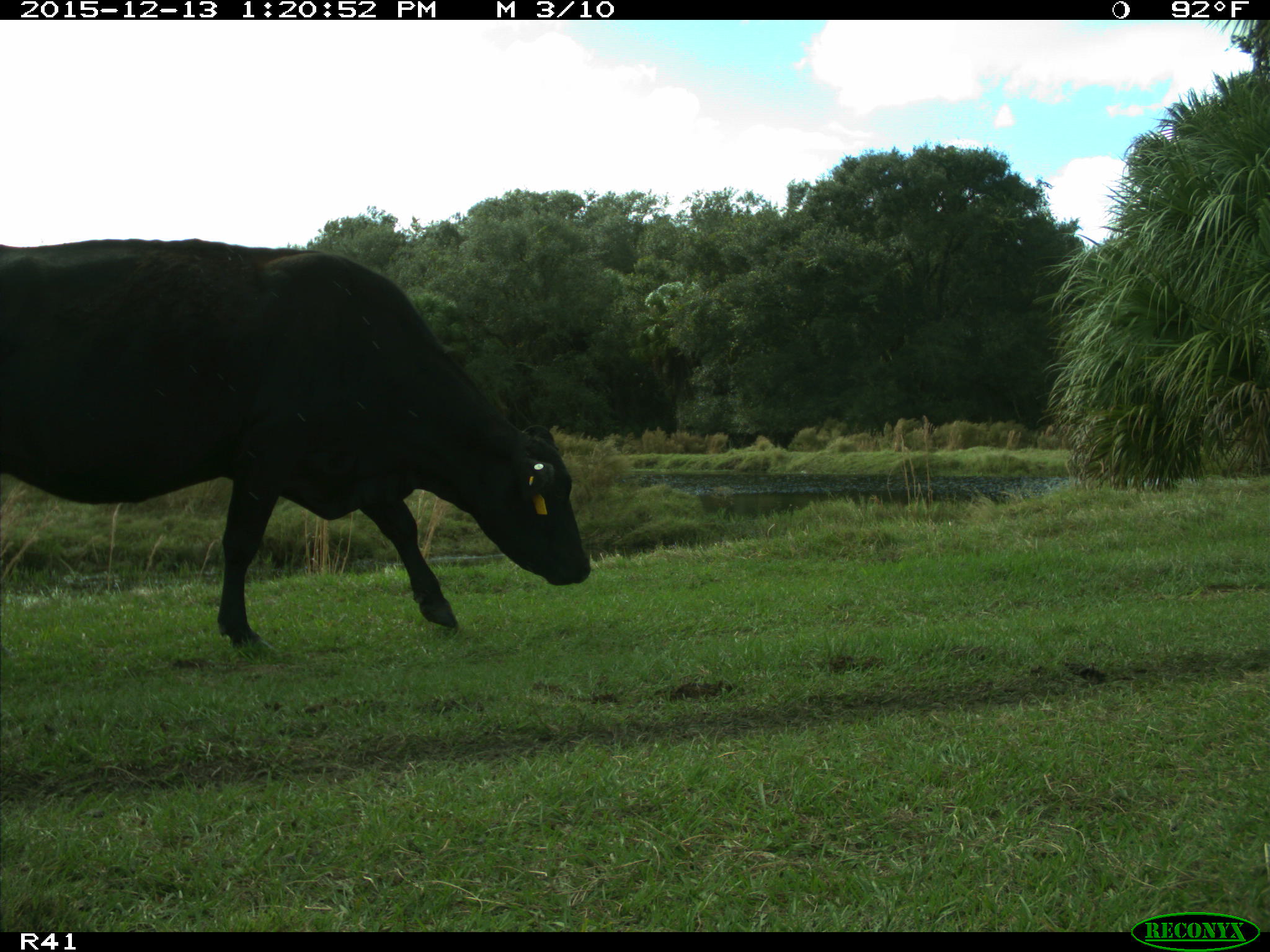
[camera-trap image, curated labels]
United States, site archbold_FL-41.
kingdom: Animalia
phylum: Chordata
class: Mammalia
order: Artiodactyla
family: Bovidae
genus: Bos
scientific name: Bos taurus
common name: domestic cow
Bos taurus (domestic cow).